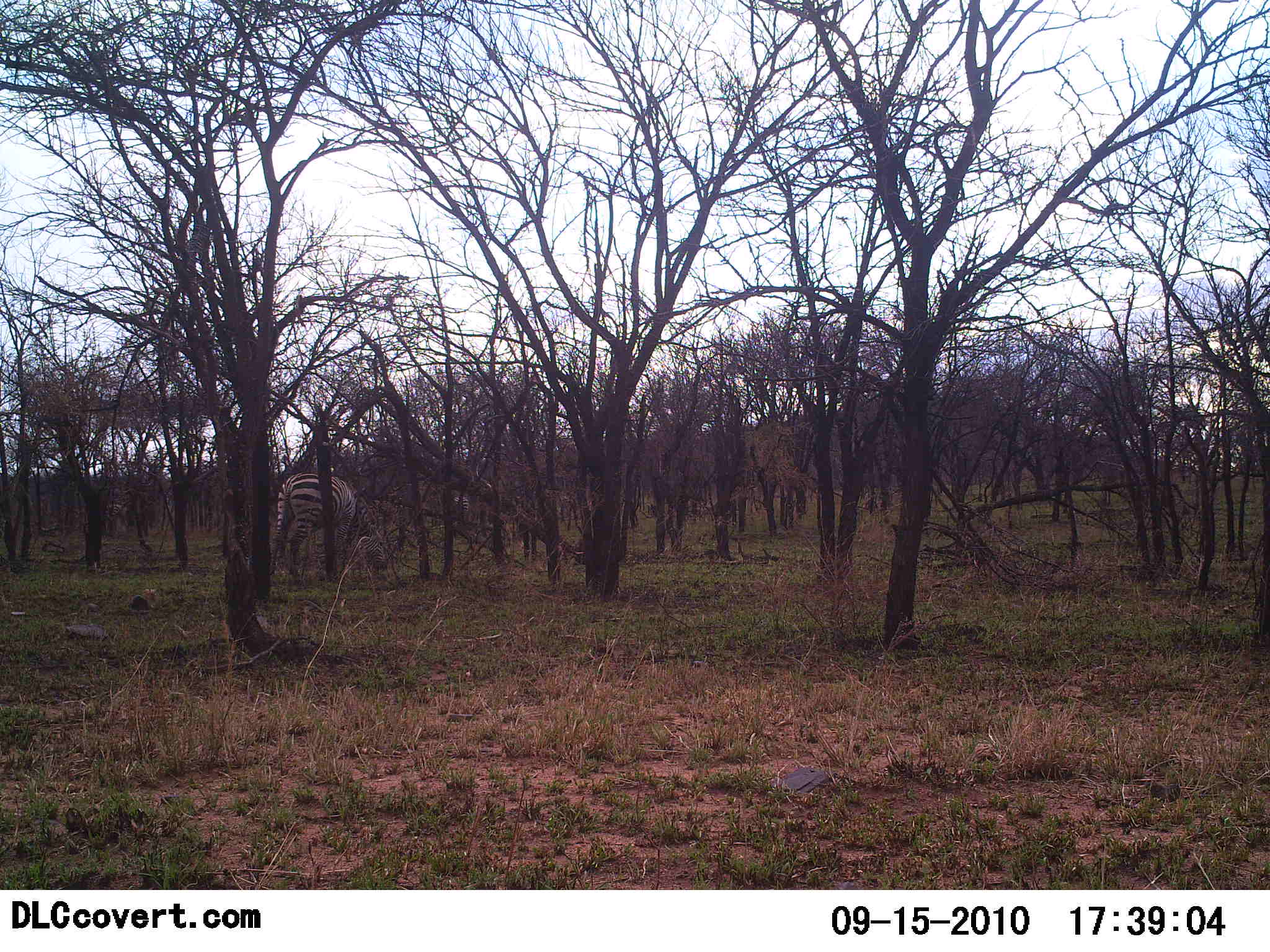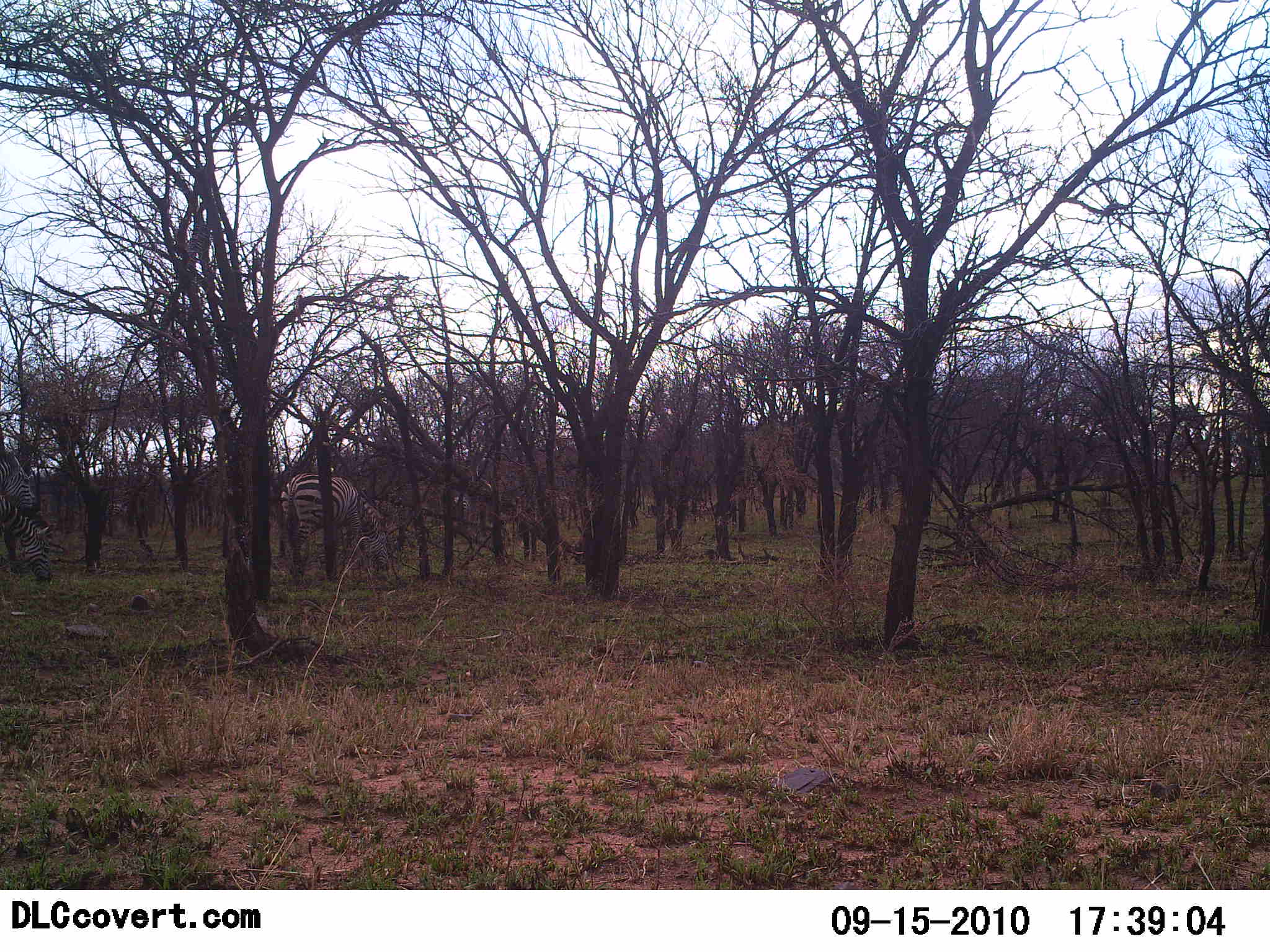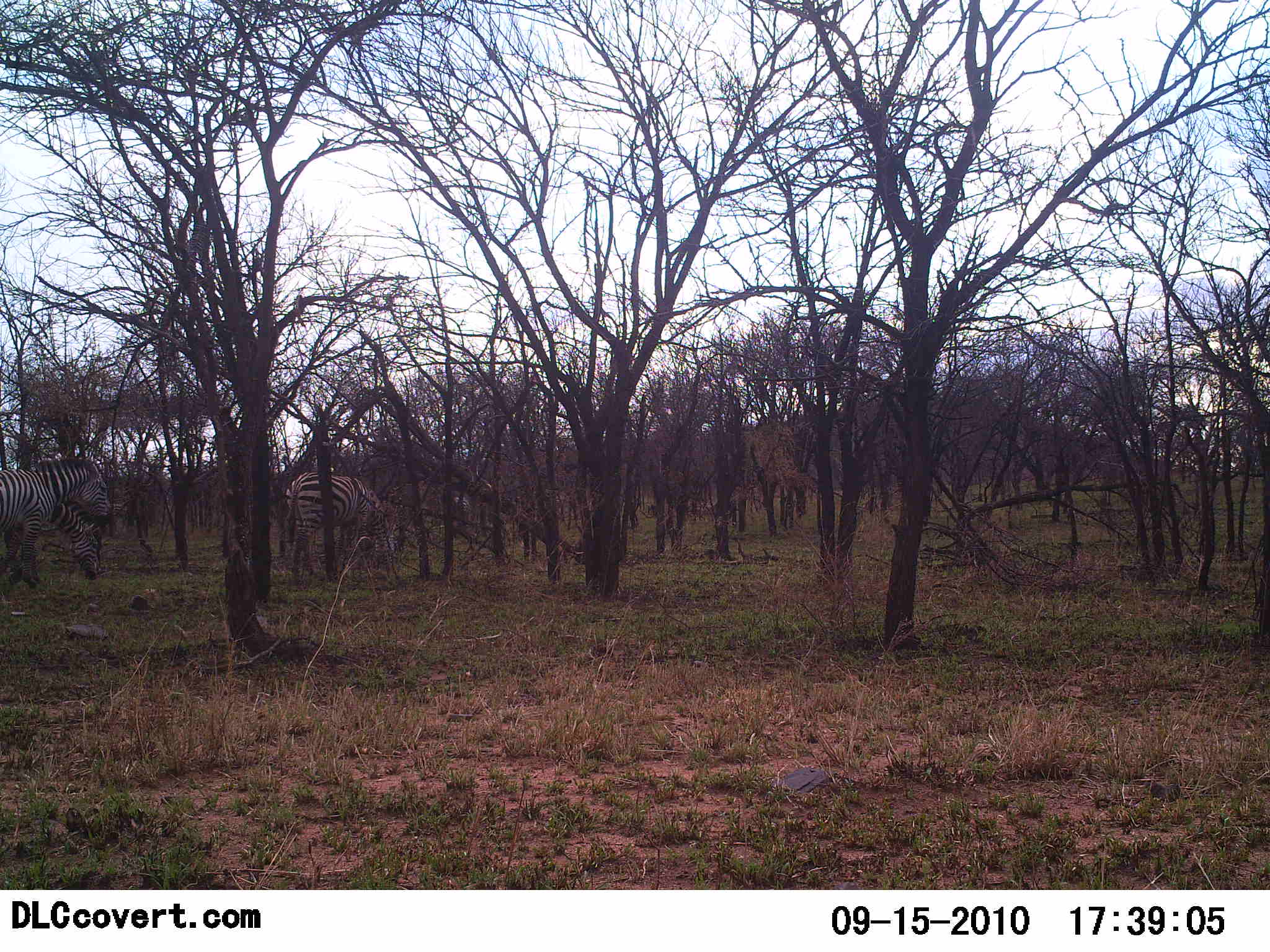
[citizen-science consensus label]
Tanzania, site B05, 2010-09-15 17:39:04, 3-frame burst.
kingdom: Animalia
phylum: Chordata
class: Mammalia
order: Perissodactyla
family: Equidae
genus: Equus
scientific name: Equus quagga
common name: plains zebra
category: zebra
Zebra (plains zebra) (Equus quagga), count 3. Behavior (volunteer vote fractions): standing 6%, resting 0%, moving 75%, interacting 0%. Young present (vote fraction): 0%. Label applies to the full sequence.